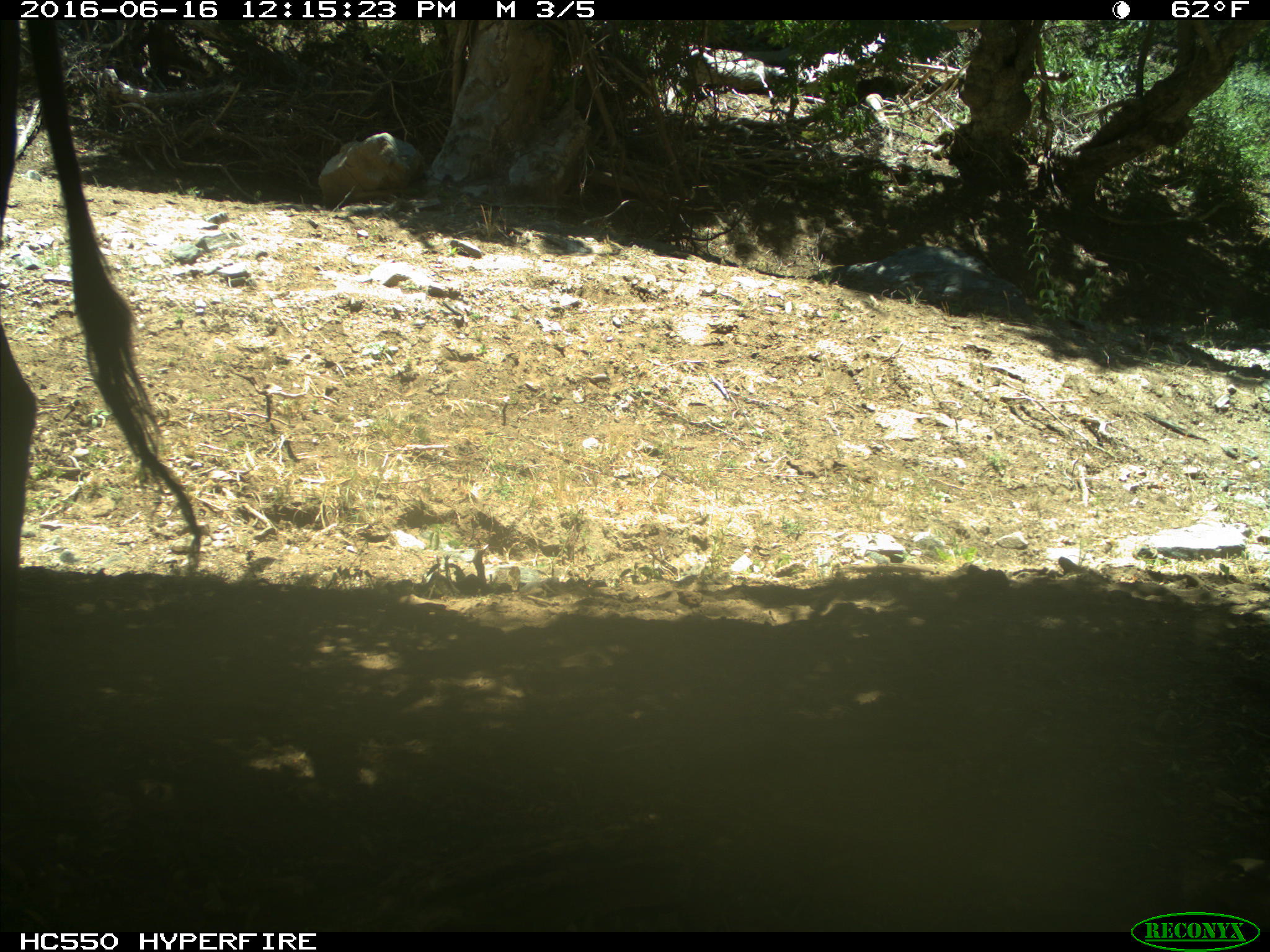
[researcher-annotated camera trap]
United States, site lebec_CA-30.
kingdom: Animalia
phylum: Chordata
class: Mammalia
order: Artiodactyla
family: Bovidae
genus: Bos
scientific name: Bos taurus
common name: domestic cow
Bos taurus (domestic cow).